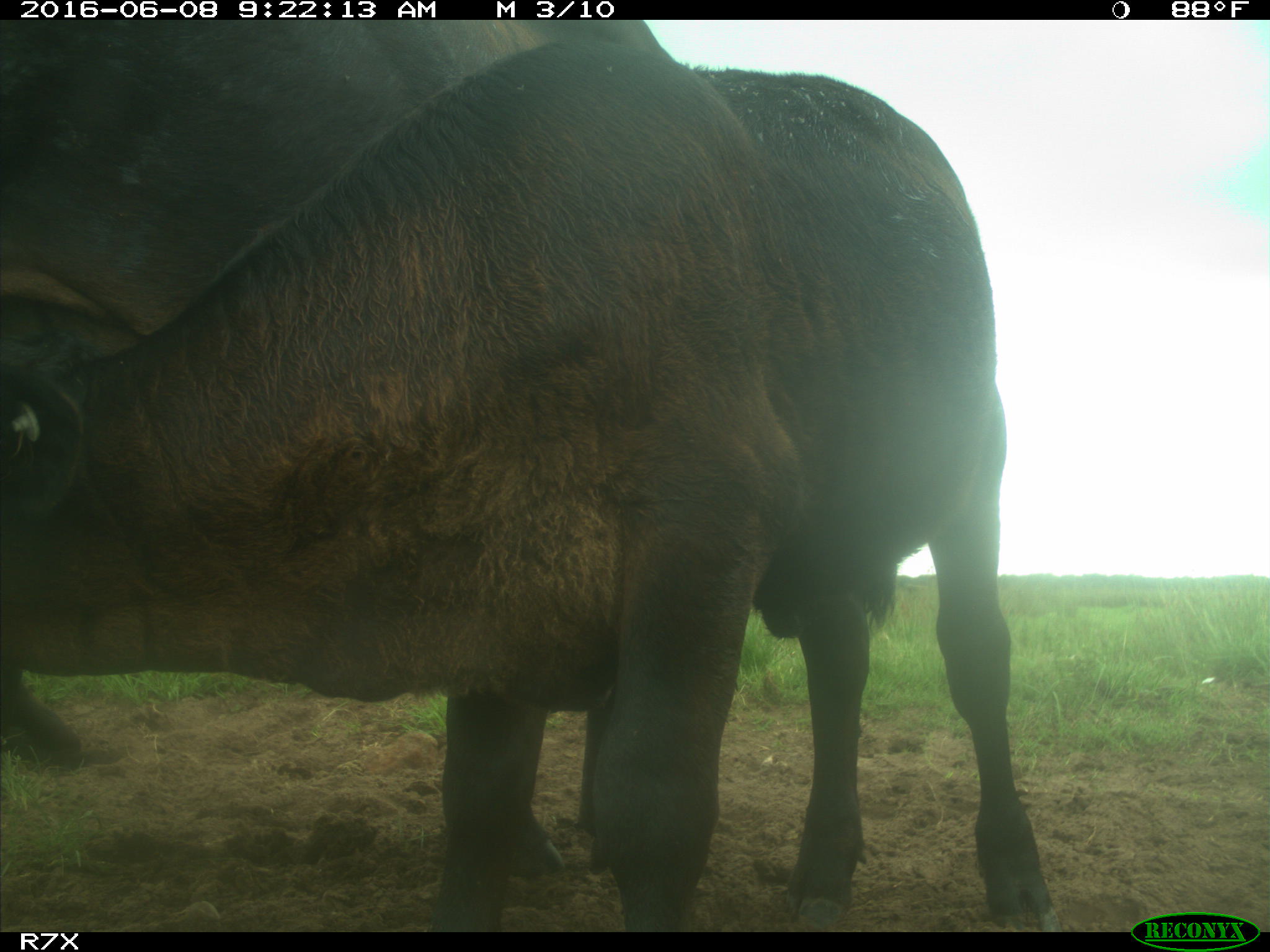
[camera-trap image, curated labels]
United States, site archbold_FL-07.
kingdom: Animalia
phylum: Chordata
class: Mammalia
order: Artiodactyla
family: Bovidae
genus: Bos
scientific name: Bos taurus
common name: domestic cow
Bos taurus (domestic cow).